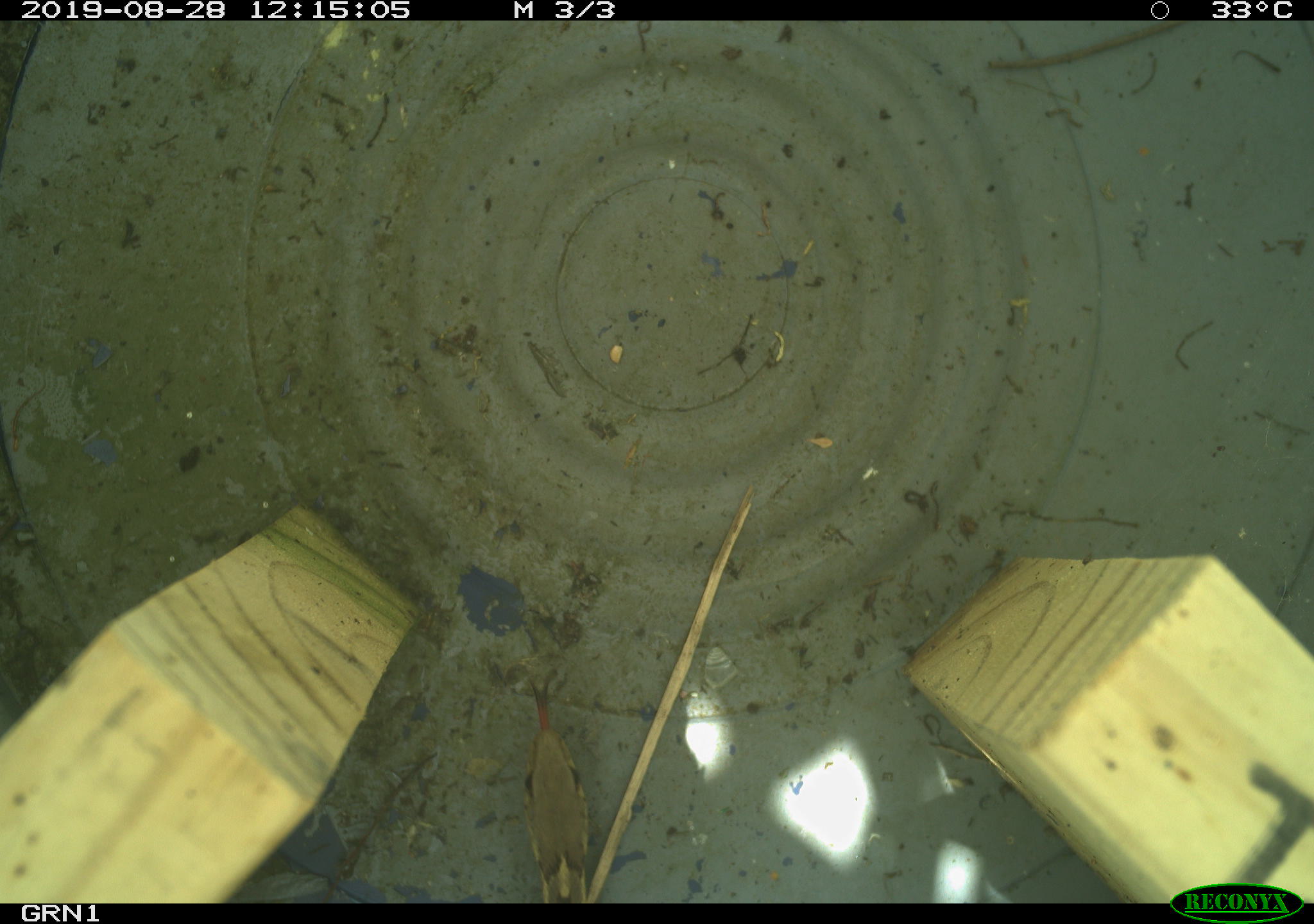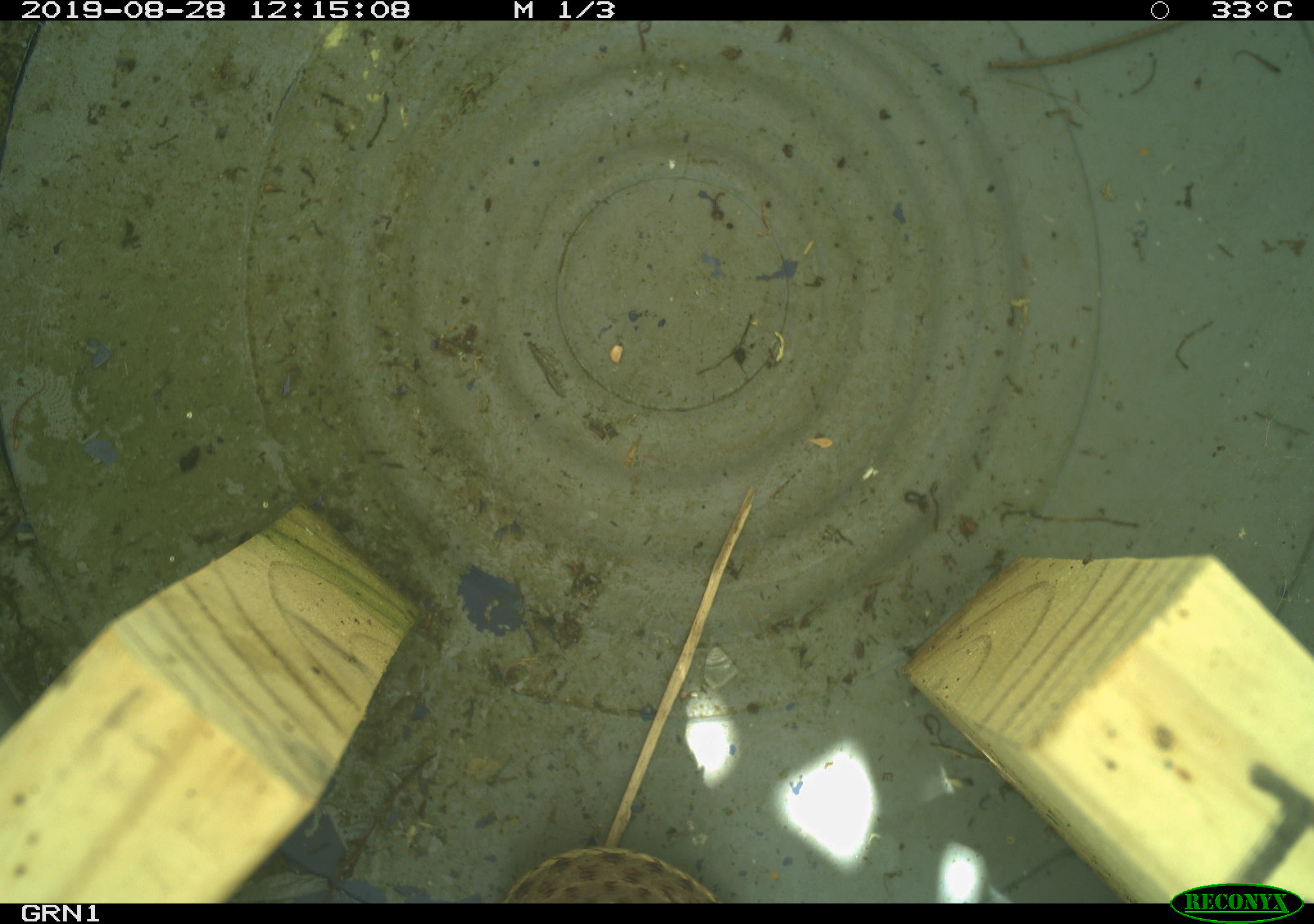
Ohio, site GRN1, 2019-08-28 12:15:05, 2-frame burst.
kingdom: Animalia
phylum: Chordata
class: Reptilia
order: Squamata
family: Colubridae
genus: Thamnophis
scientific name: Thamnophis sirtalis sirtalis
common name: eastern gartersnake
Eastern gartersnake (Thamnophis sirtalis sirtalis).